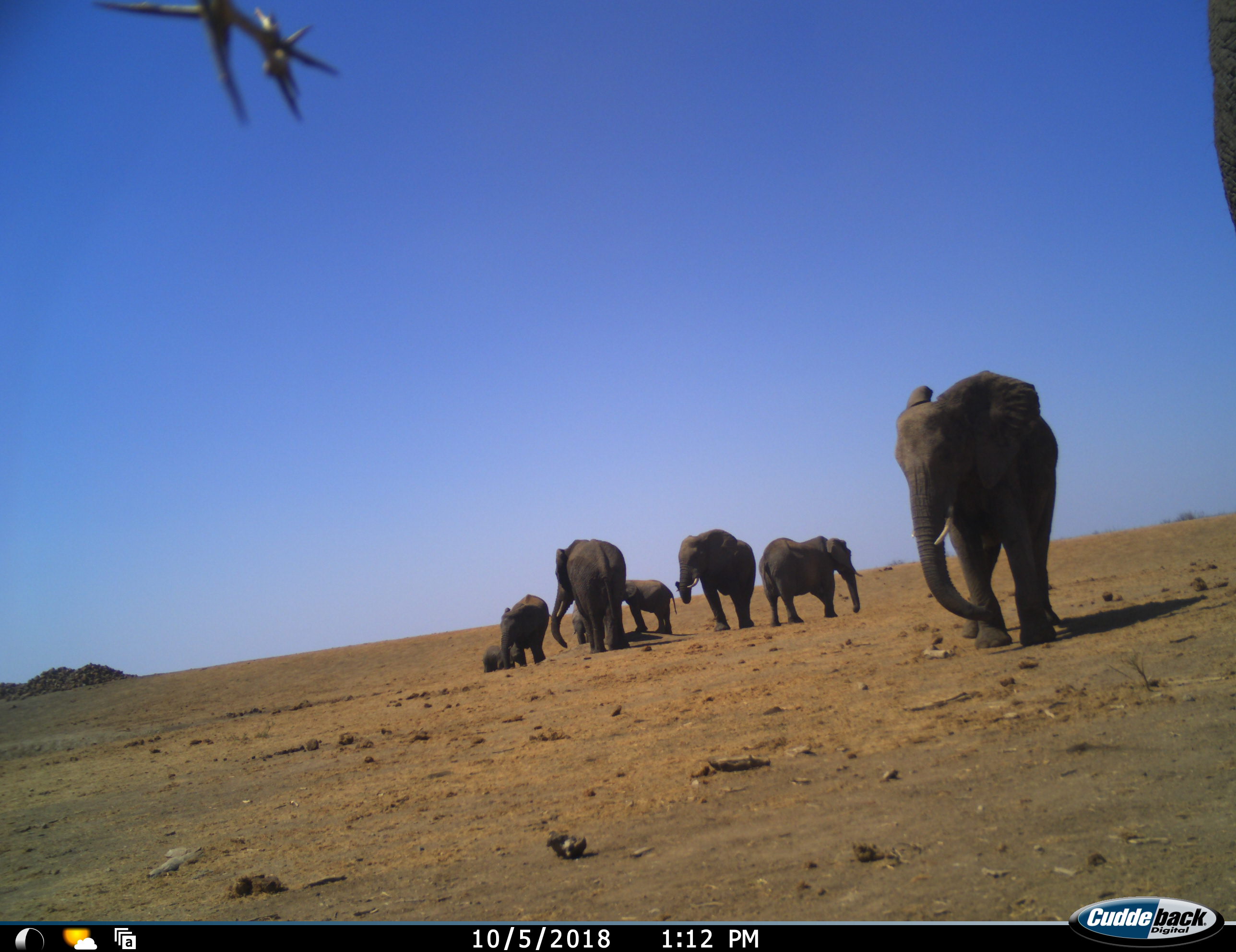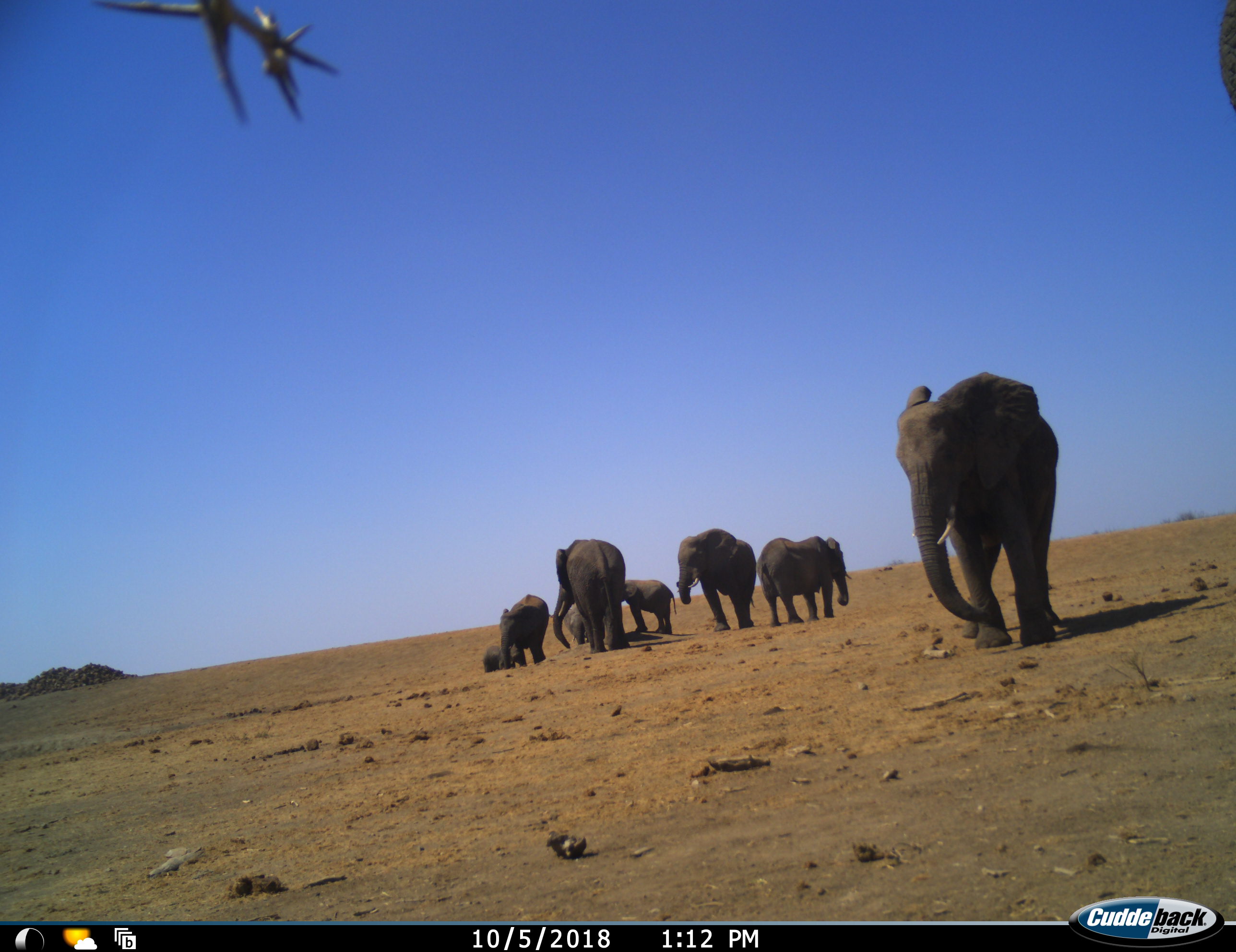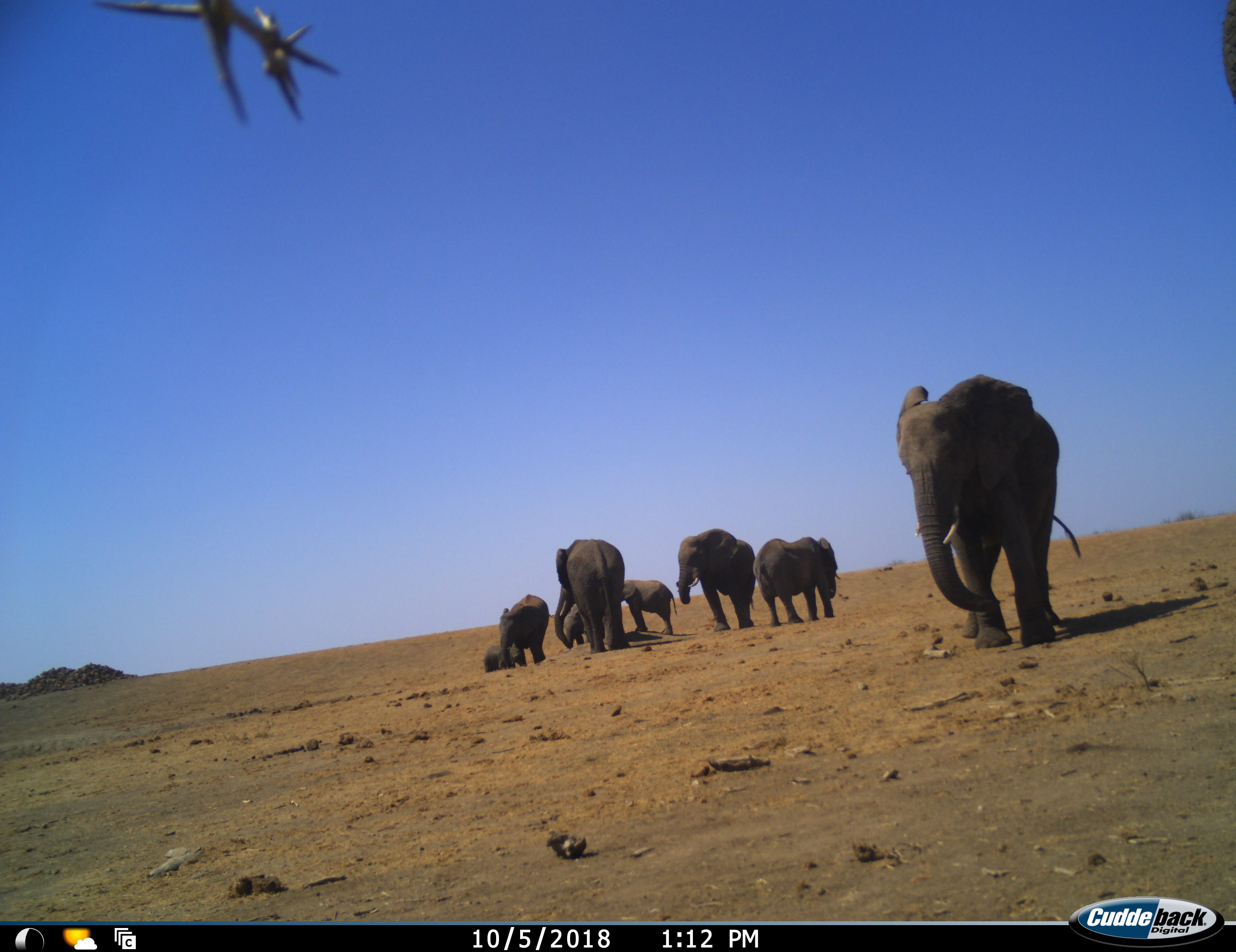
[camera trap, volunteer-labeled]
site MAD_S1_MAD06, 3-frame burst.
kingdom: Animalia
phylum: Chordata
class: Mammalia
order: Proboscidea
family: Elephantidae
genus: Loxodonta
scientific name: Loxodonta africana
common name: african bush elephant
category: elephant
Elephant (african bush elephant) (Loxodonta africana), count 8. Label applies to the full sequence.